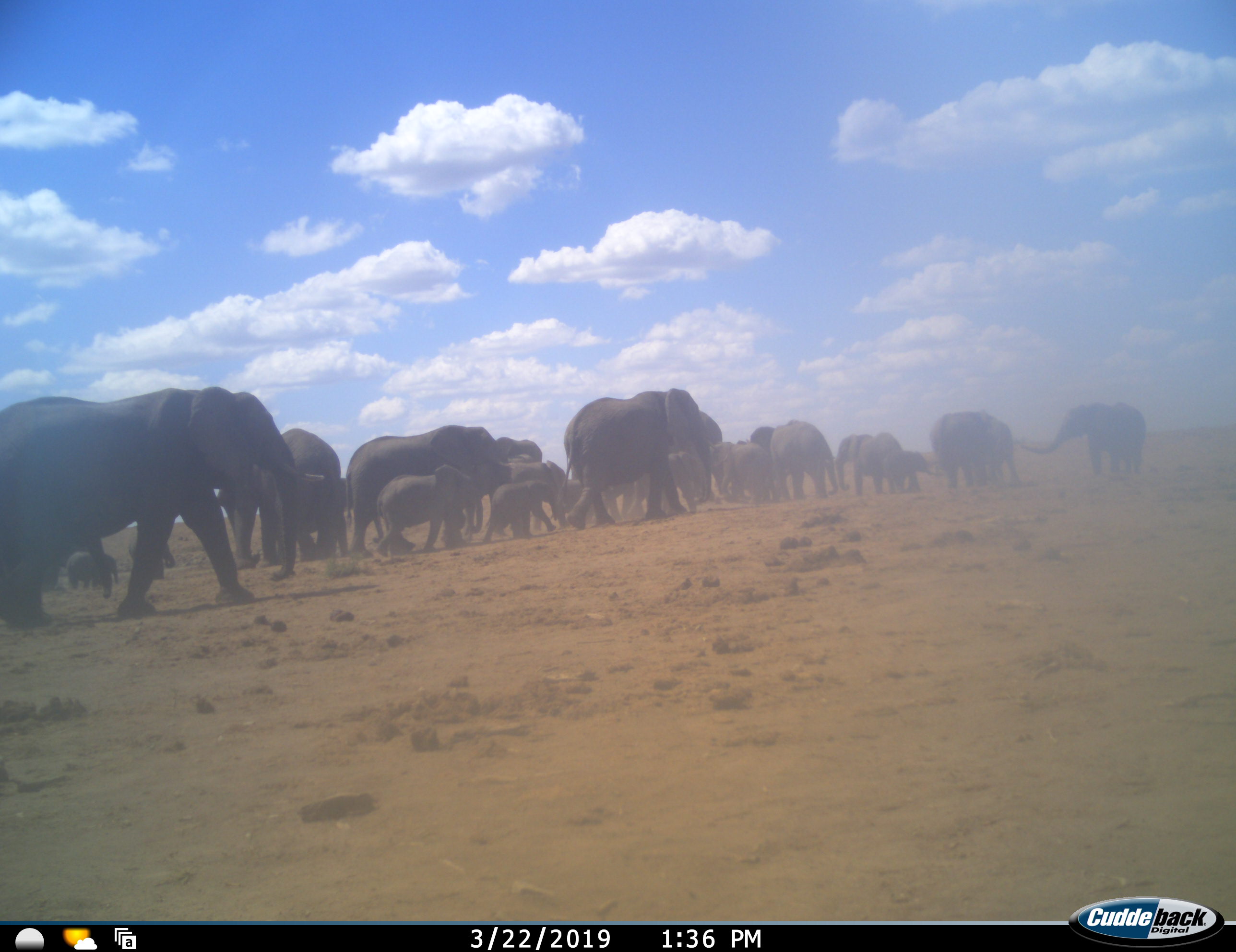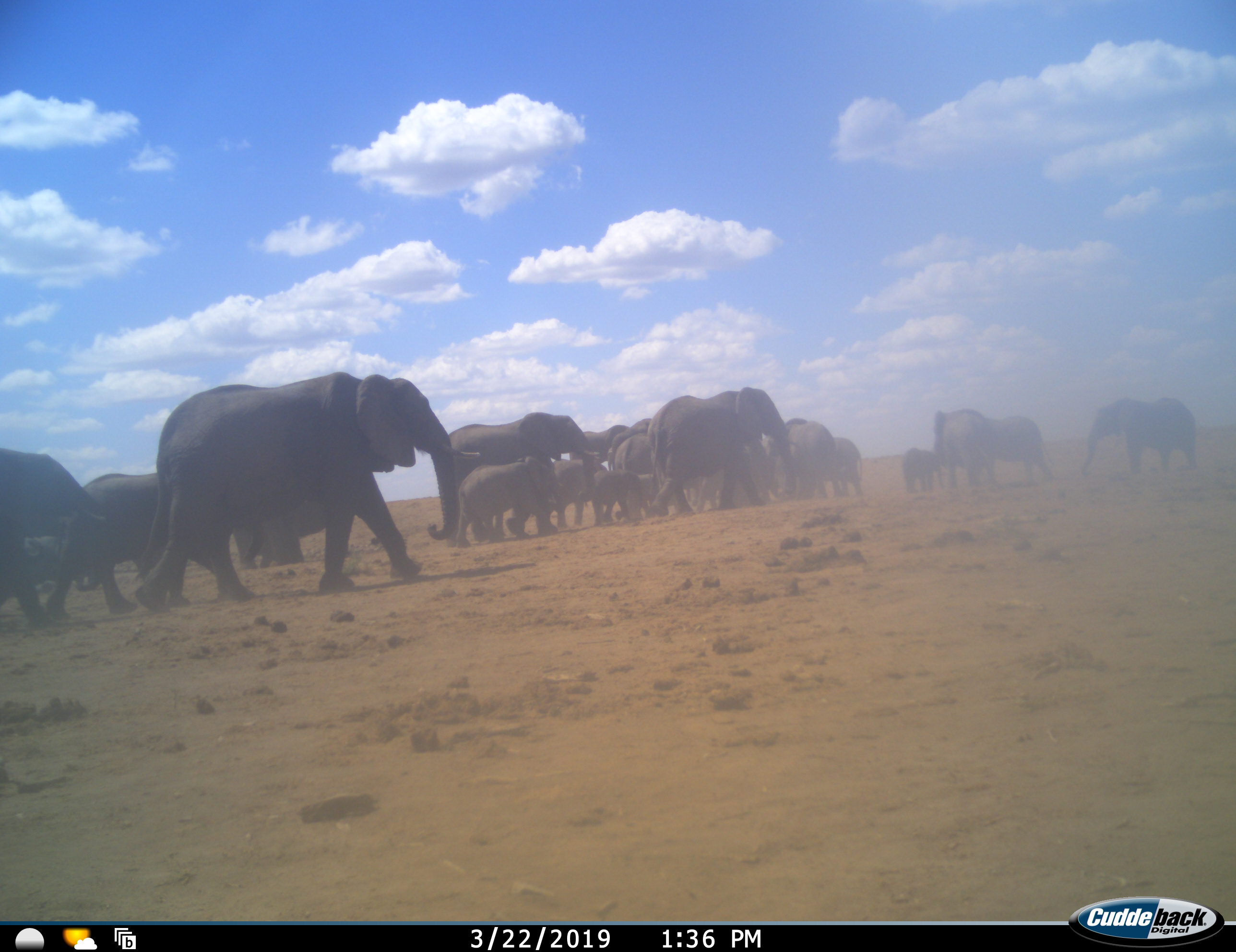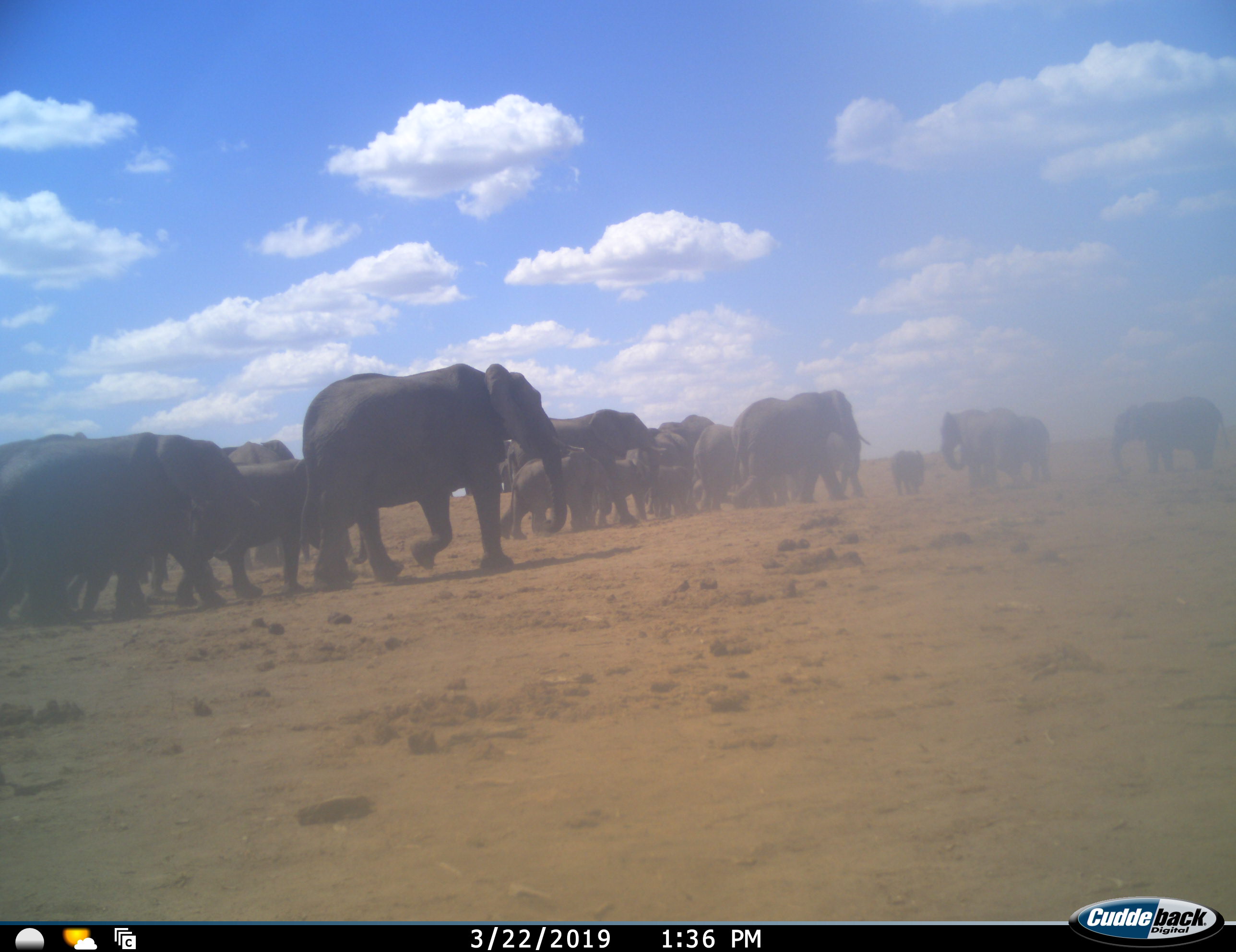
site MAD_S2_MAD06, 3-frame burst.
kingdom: Animalia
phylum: Chordata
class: Mammalia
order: Proboscidea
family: Elephantidae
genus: Loxodonta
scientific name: Loxodonta africana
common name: african bush elephant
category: elephant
Elephant (african bush elephant) (Loxodonta africana), count 11-50. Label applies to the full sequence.